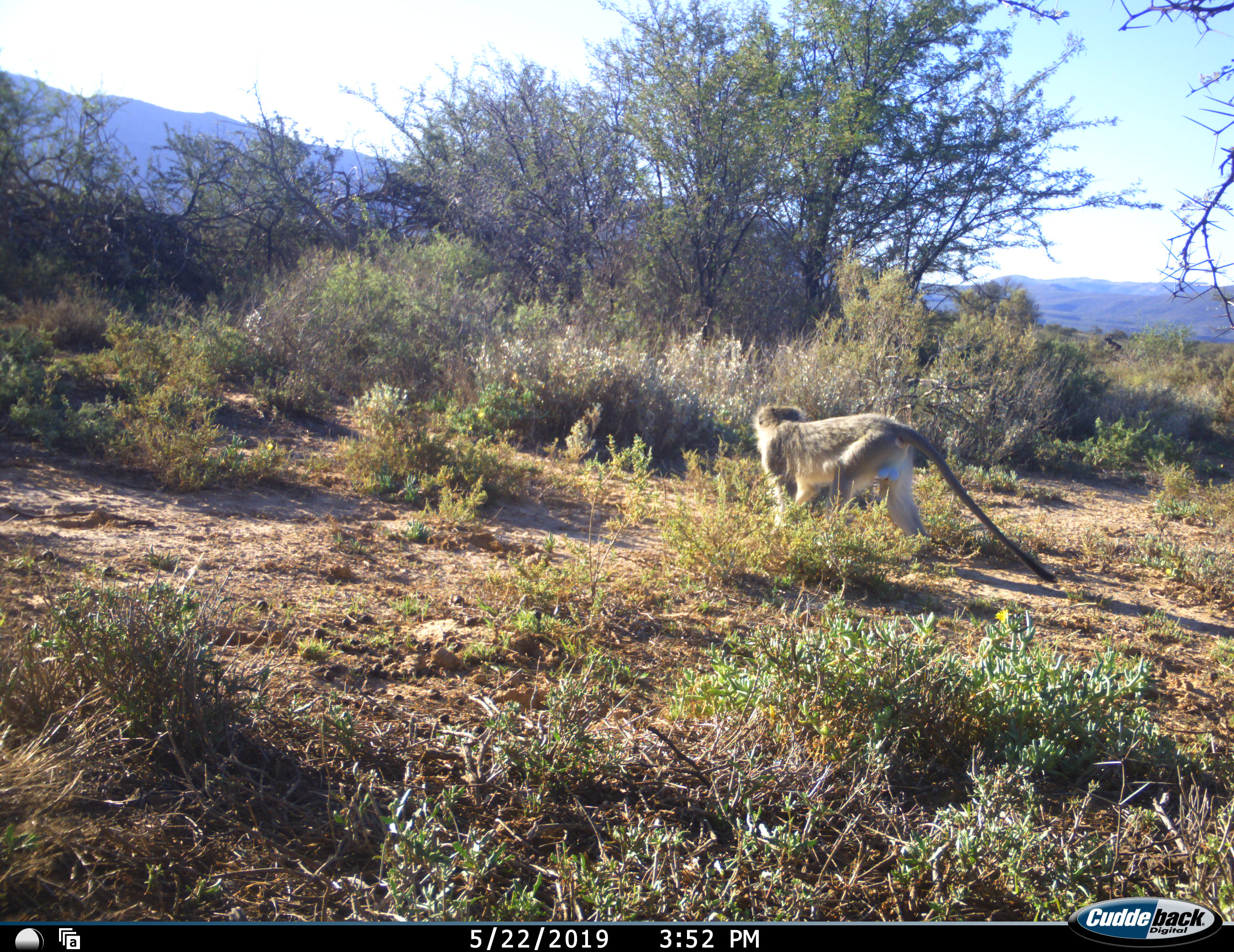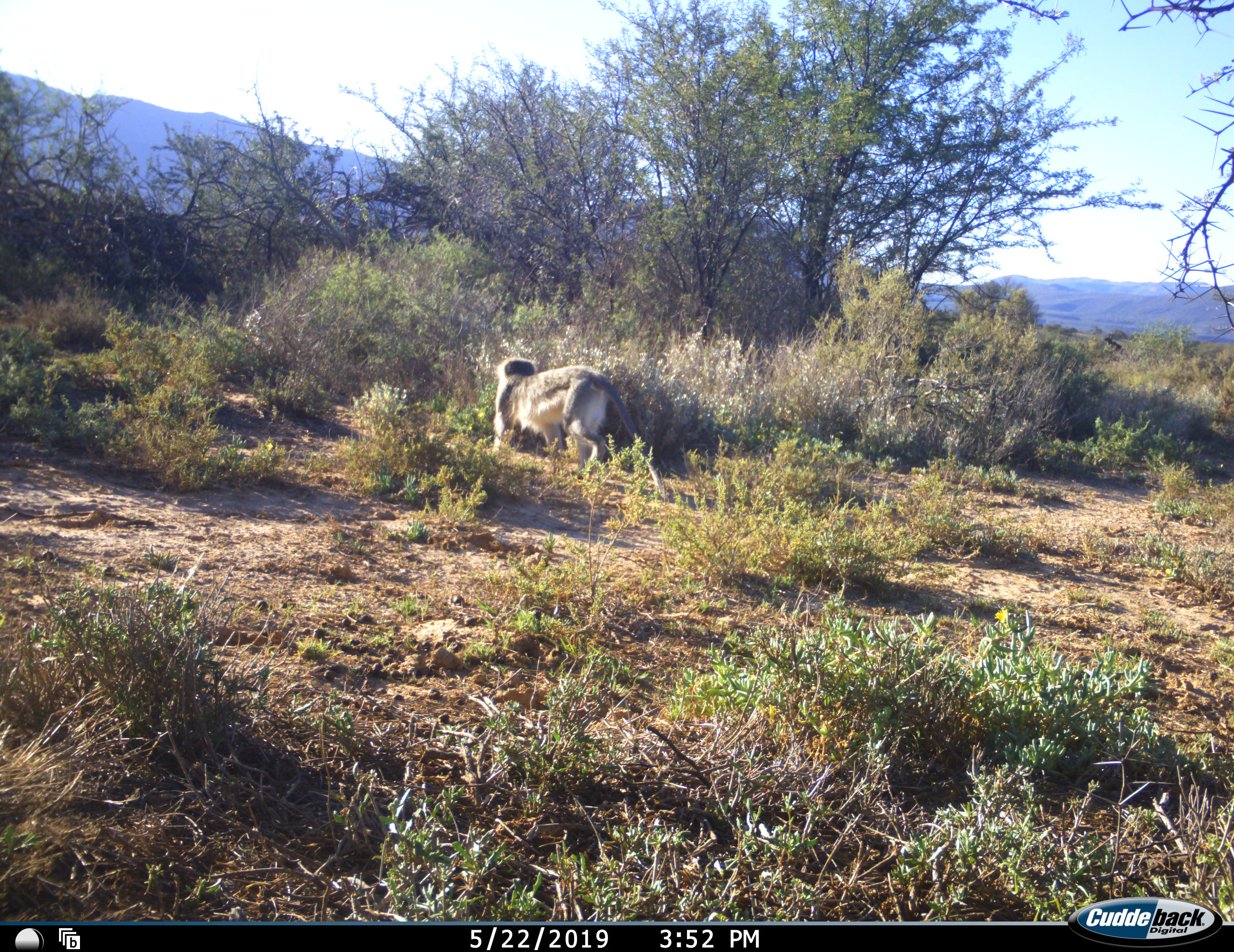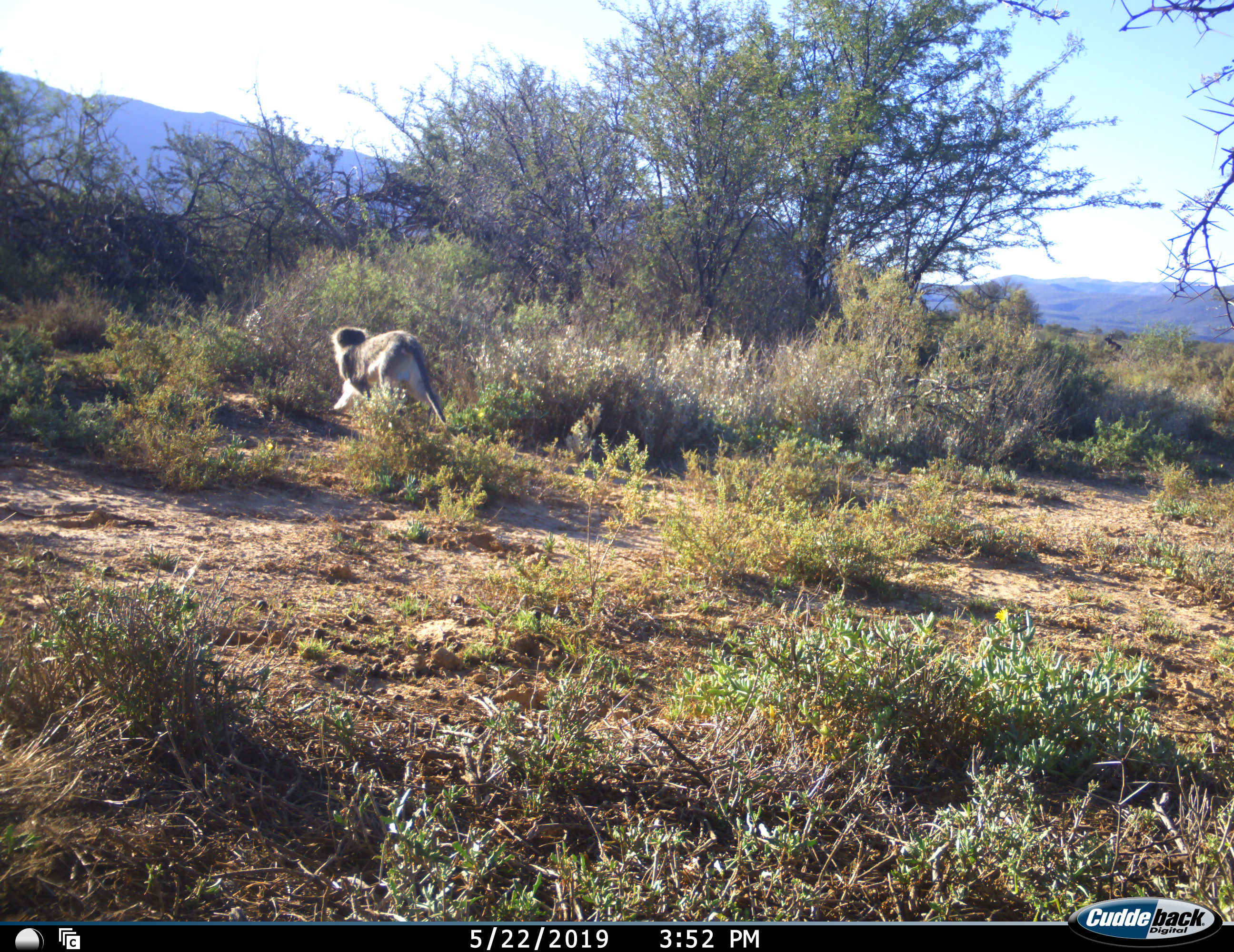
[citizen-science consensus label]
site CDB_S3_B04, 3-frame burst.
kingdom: Animalia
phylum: Chordata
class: Mammalia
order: Primates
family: Cercopithecidae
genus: Chlorocebus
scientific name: Chlorocebus pygerythrus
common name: vervet monkey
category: monkeyvervet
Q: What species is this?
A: Monkeyvervet (vervet monkey) (Chlorocebus pygerythrus).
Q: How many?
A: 1.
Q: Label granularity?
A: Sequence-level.